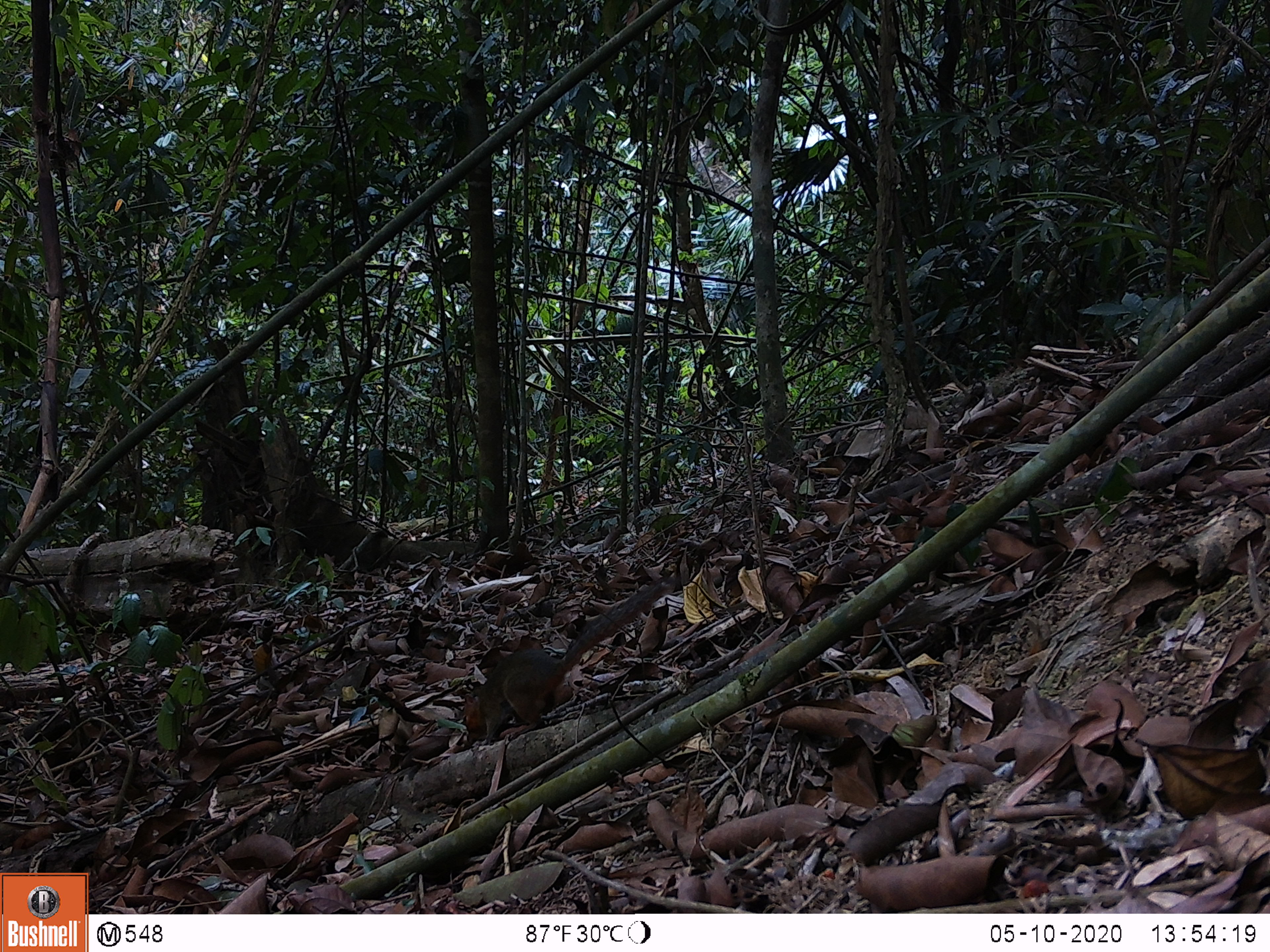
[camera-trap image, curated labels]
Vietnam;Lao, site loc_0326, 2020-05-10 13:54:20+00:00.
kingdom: Animalia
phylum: Chordata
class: Mammalia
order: Rodentia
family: Sciuridae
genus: Dremomys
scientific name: Dremomys rufigenis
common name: red-cheeked squirrel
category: red cheeked squirrel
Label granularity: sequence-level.